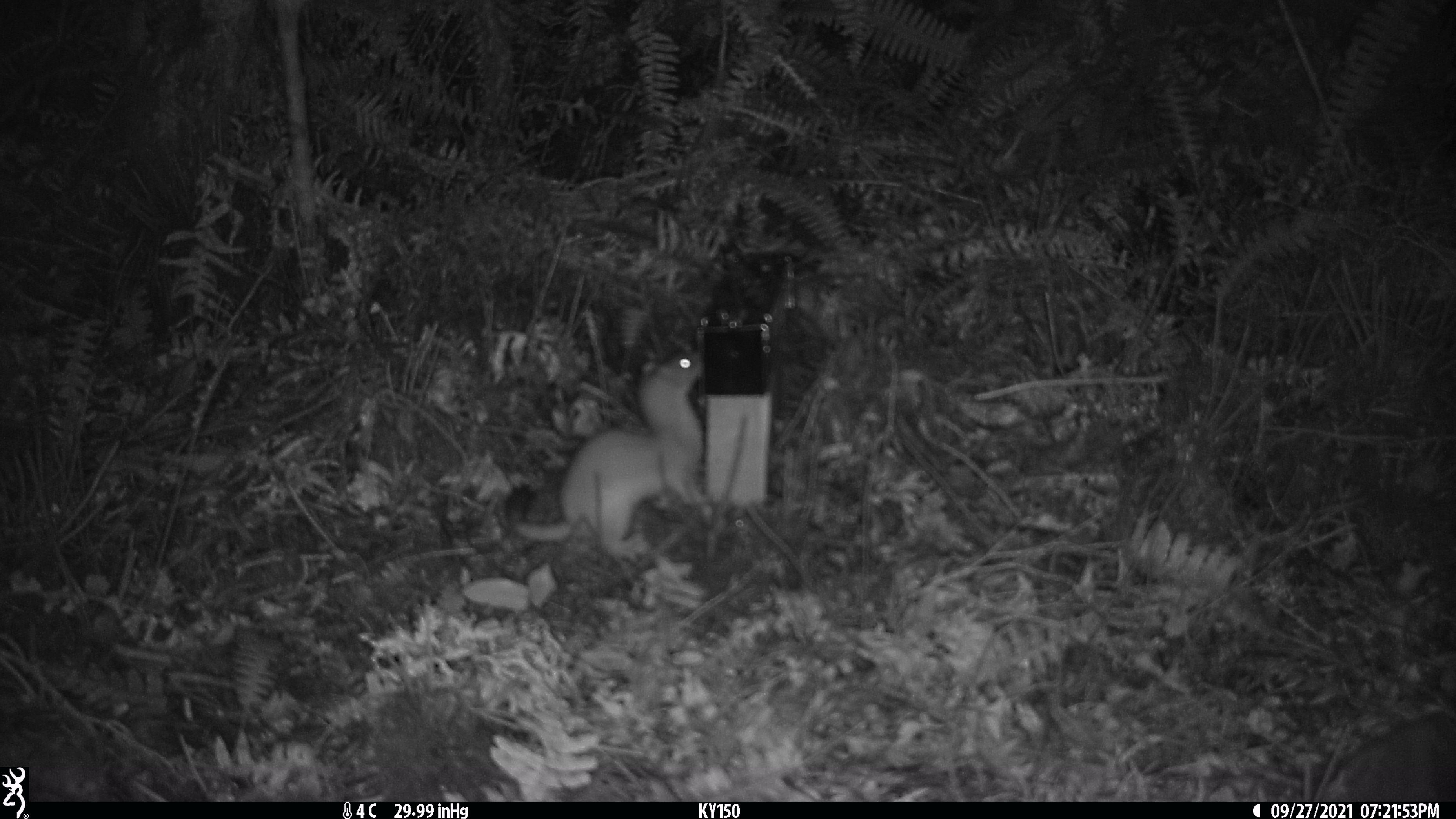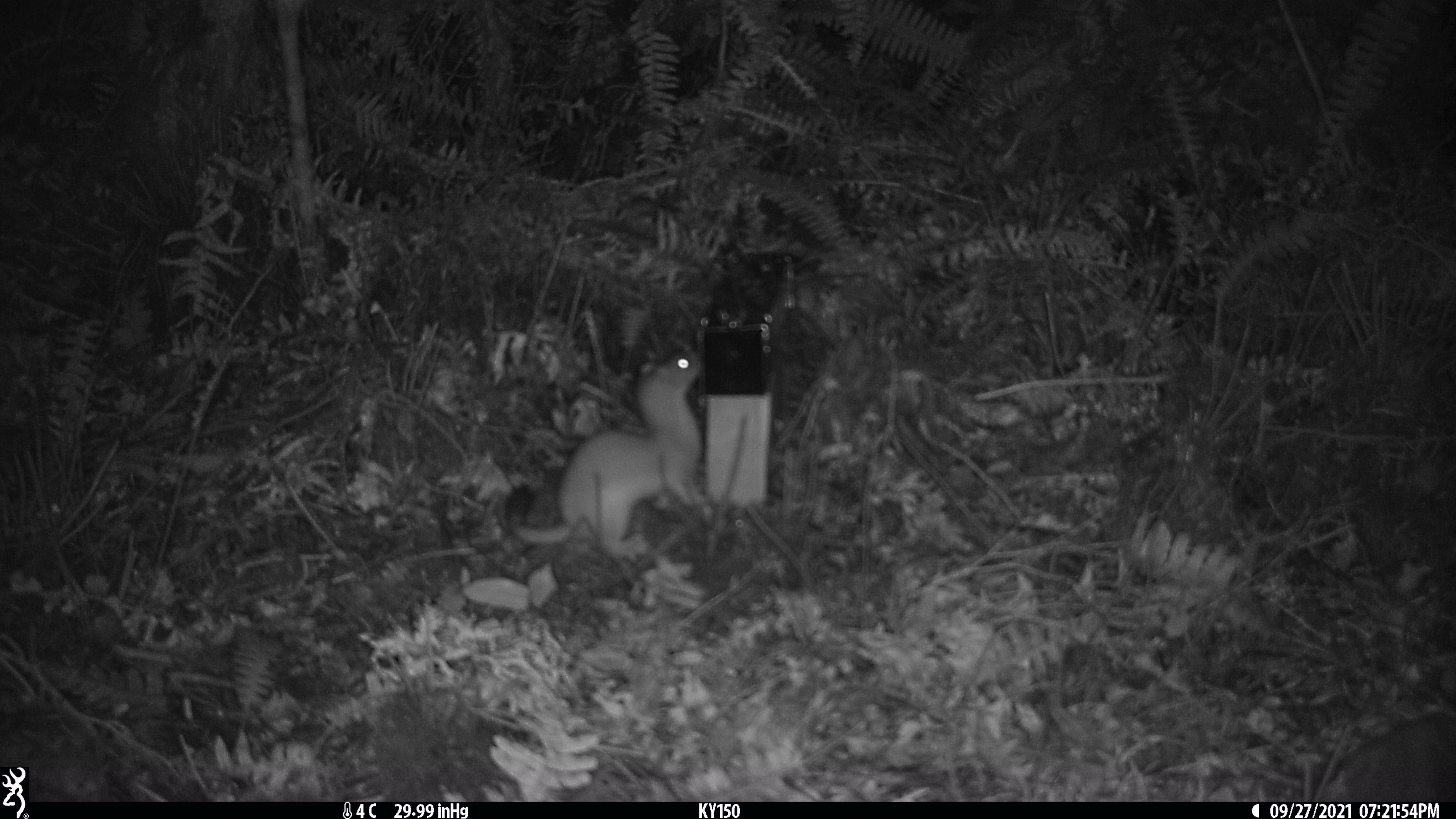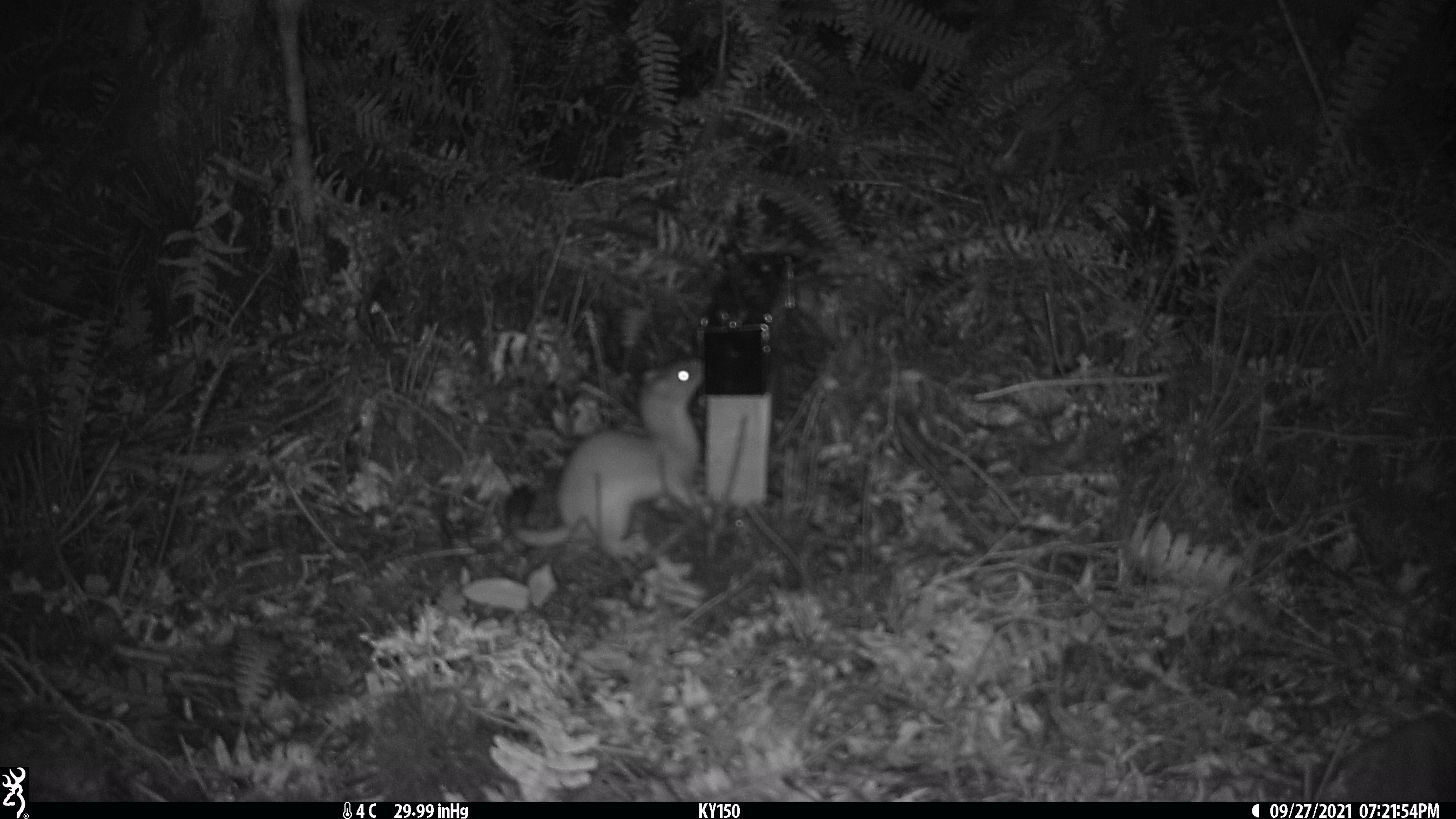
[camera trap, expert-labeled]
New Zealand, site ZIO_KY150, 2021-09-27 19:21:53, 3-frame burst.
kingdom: Animalia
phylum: Chordata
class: Mammalia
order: Carnivora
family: Mustelidae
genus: Mustela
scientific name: Mustela erminea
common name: stoat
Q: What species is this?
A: Stoat (Mustela erminea).